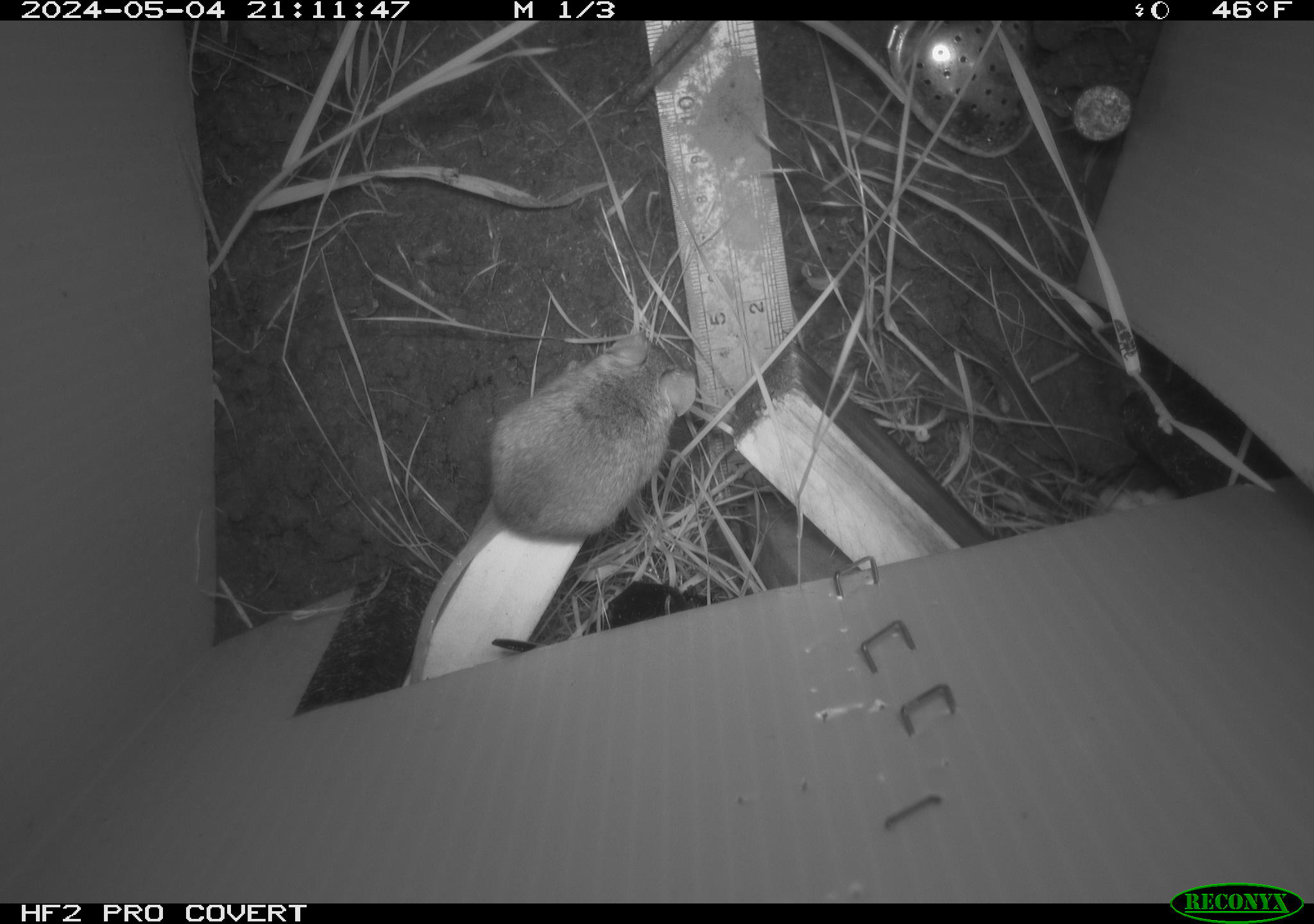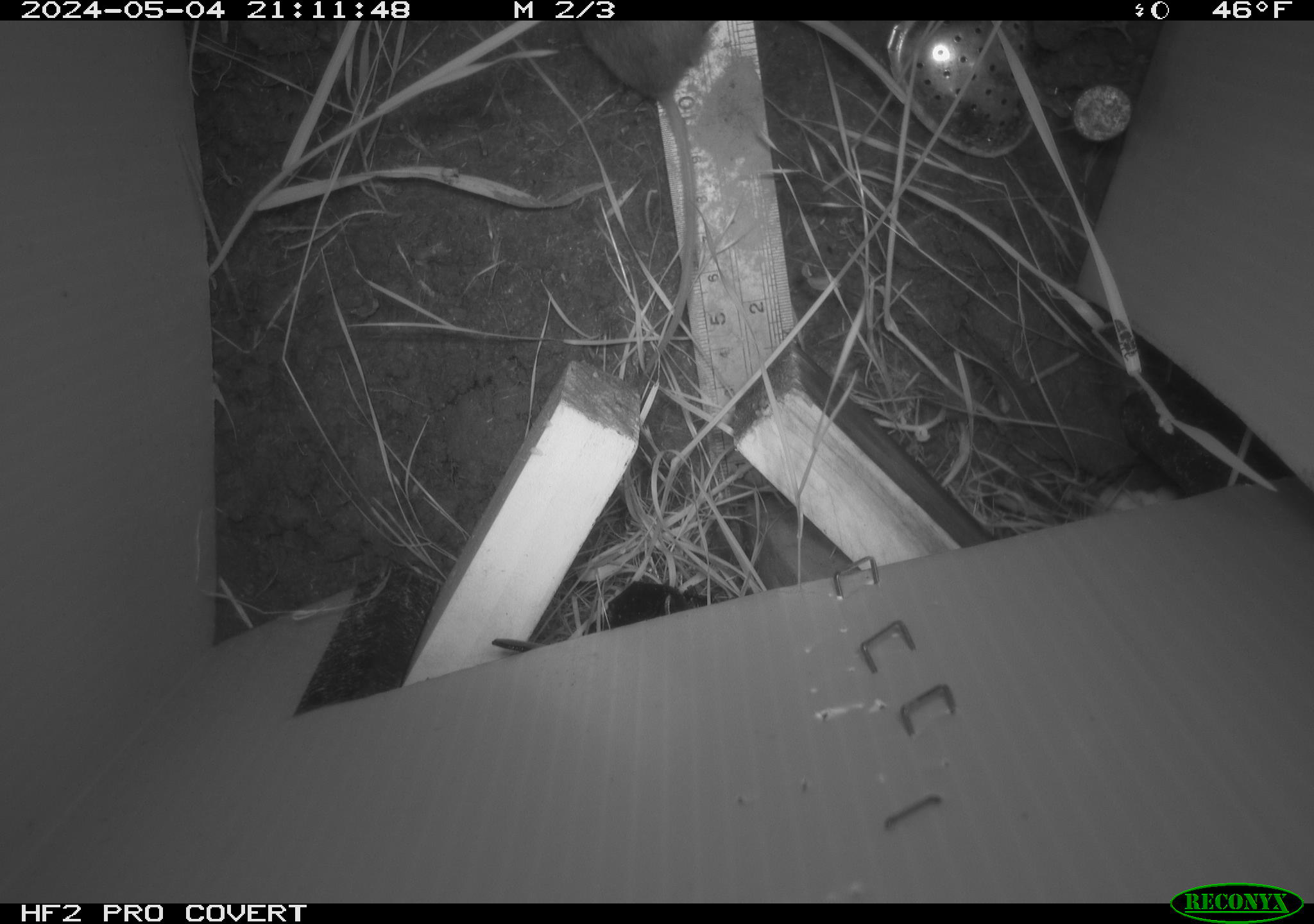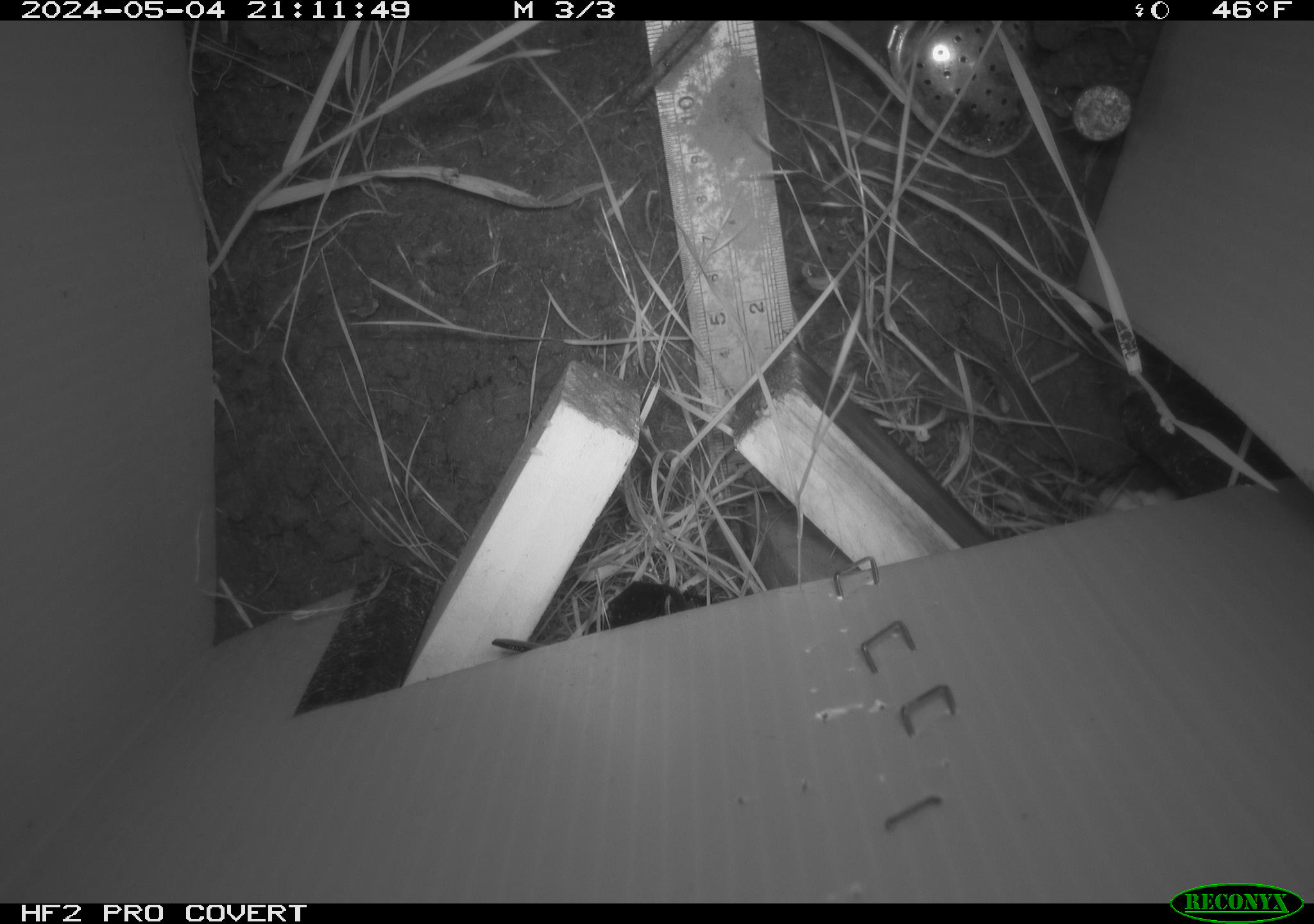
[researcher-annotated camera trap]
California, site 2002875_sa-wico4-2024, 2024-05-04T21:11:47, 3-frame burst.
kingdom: Animalia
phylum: Chordata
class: Mammalia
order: Rodentia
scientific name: Rodentia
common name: mouse species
Mouse species (Rodentia).